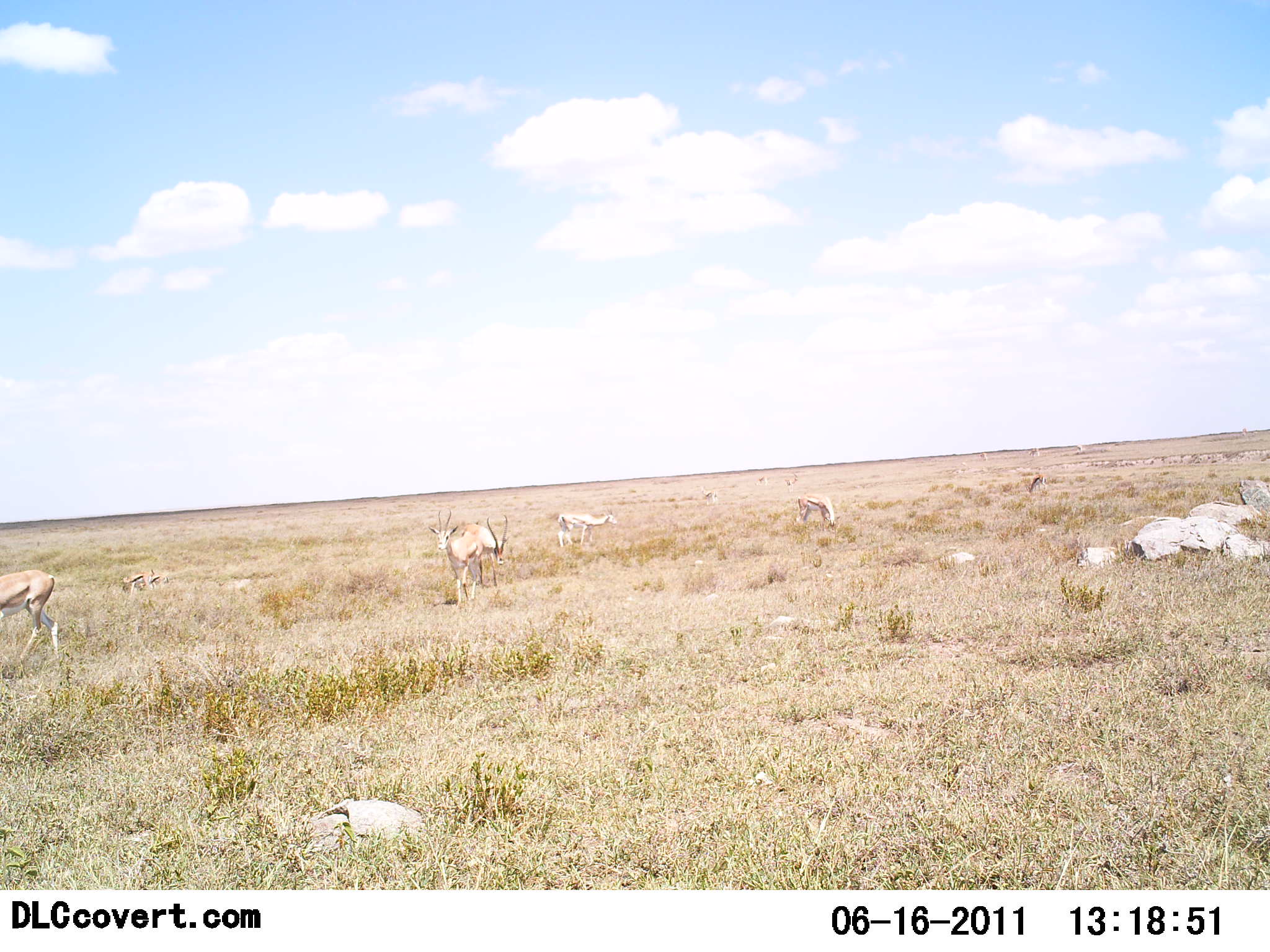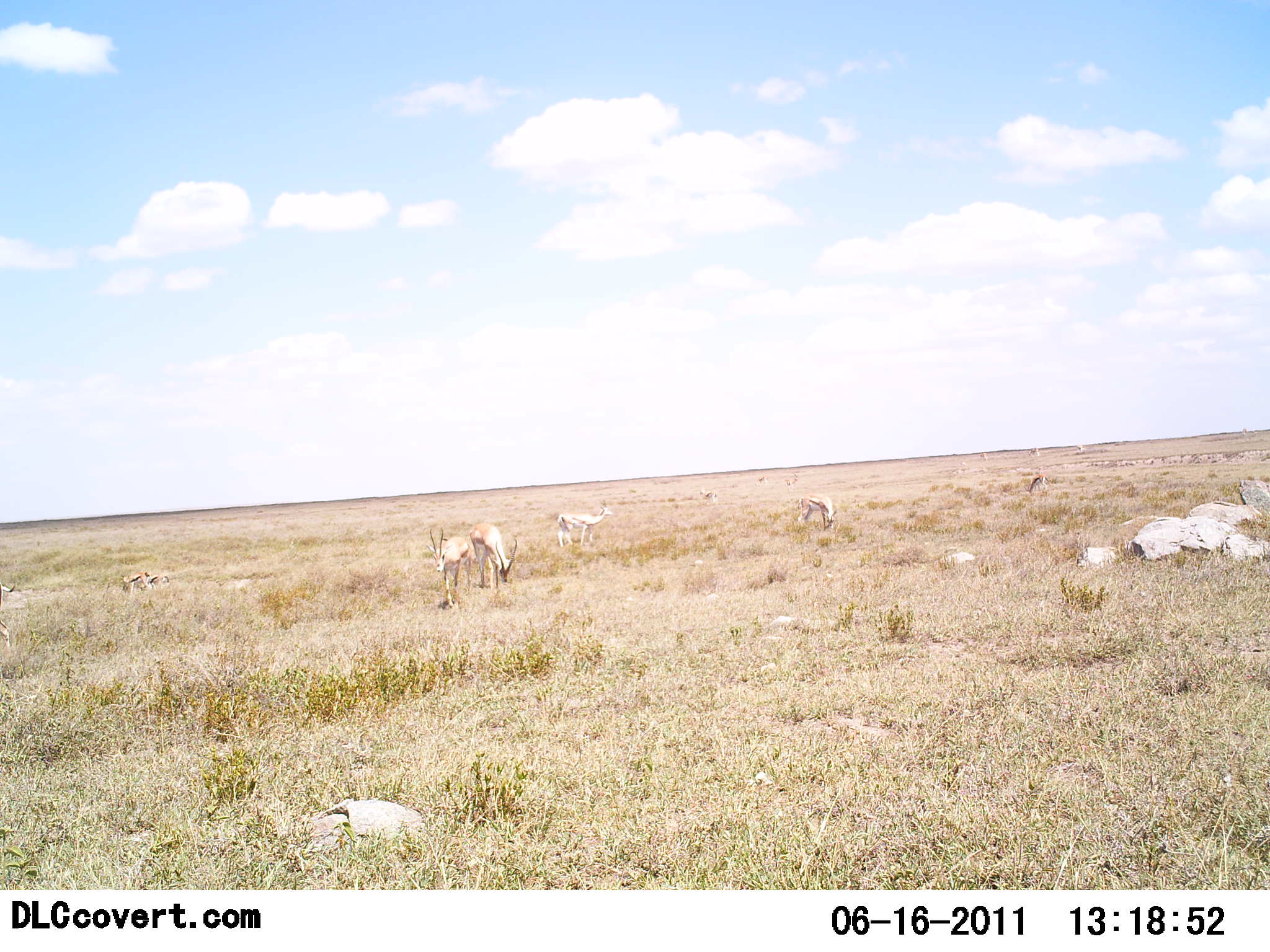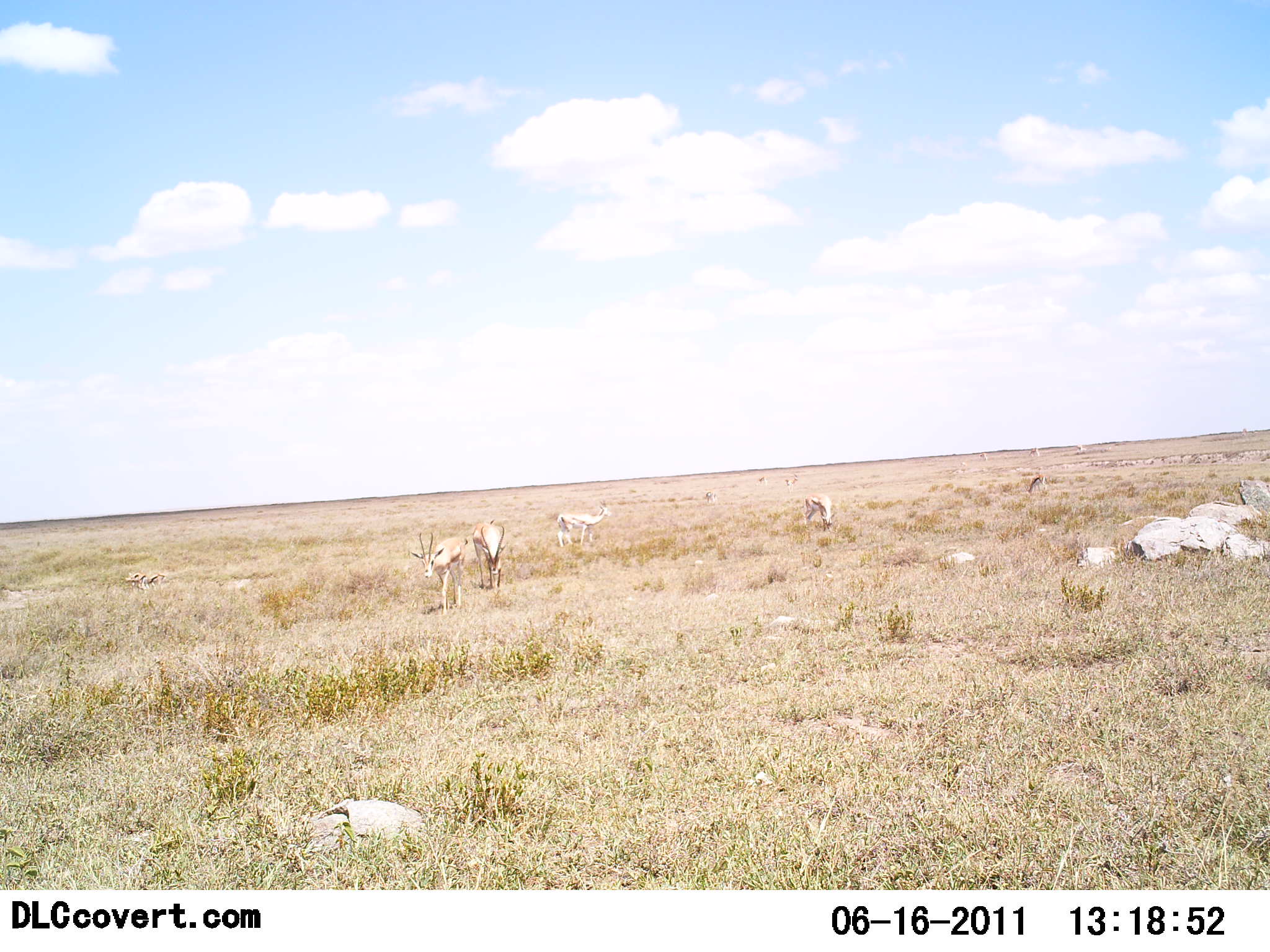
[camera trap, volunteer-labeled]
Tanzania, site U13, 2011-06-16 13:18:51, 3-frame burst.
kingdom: Animalia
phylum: Chordata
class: Mammalia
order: Artiodactyla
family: Bovidae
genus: Eudorcas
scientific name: Eudorcas thomsonii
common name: thomson's gazelle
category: gazellethomsons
Gazellethomsons (thomson's gazelle) (Eudorcas thomsonii), count 6. Behavior (volunteer vote fractions): standing 44%, resting 0%, moving 67%, interacting 0%. Young present (vote fraction): 0%. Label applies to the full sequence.